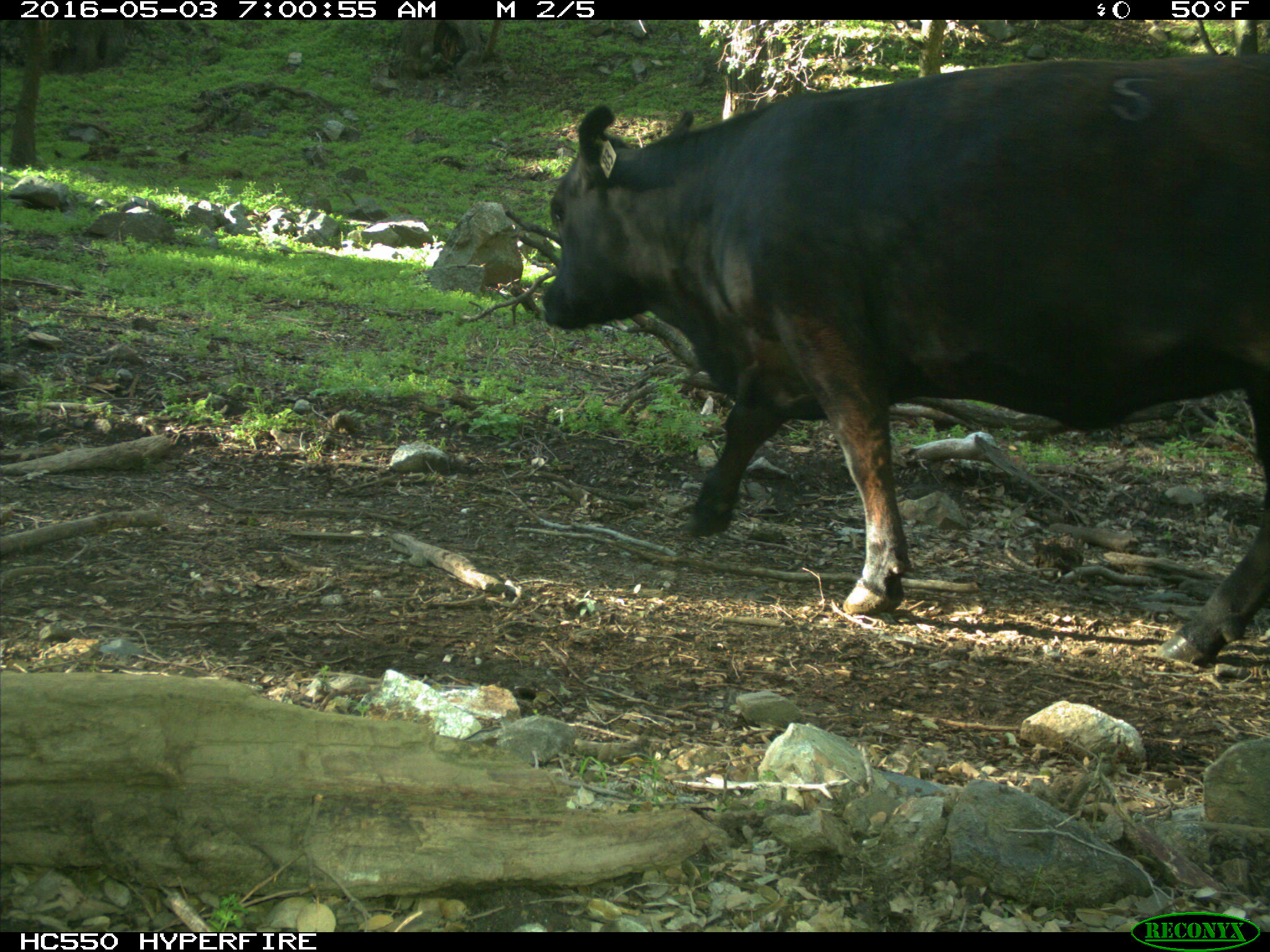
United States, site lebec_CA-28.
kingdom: Animalia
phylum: Chordata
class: Mammalia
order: Artiodactyla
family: Bovidae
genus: Bos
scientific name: Bos taurus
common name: domestic cow